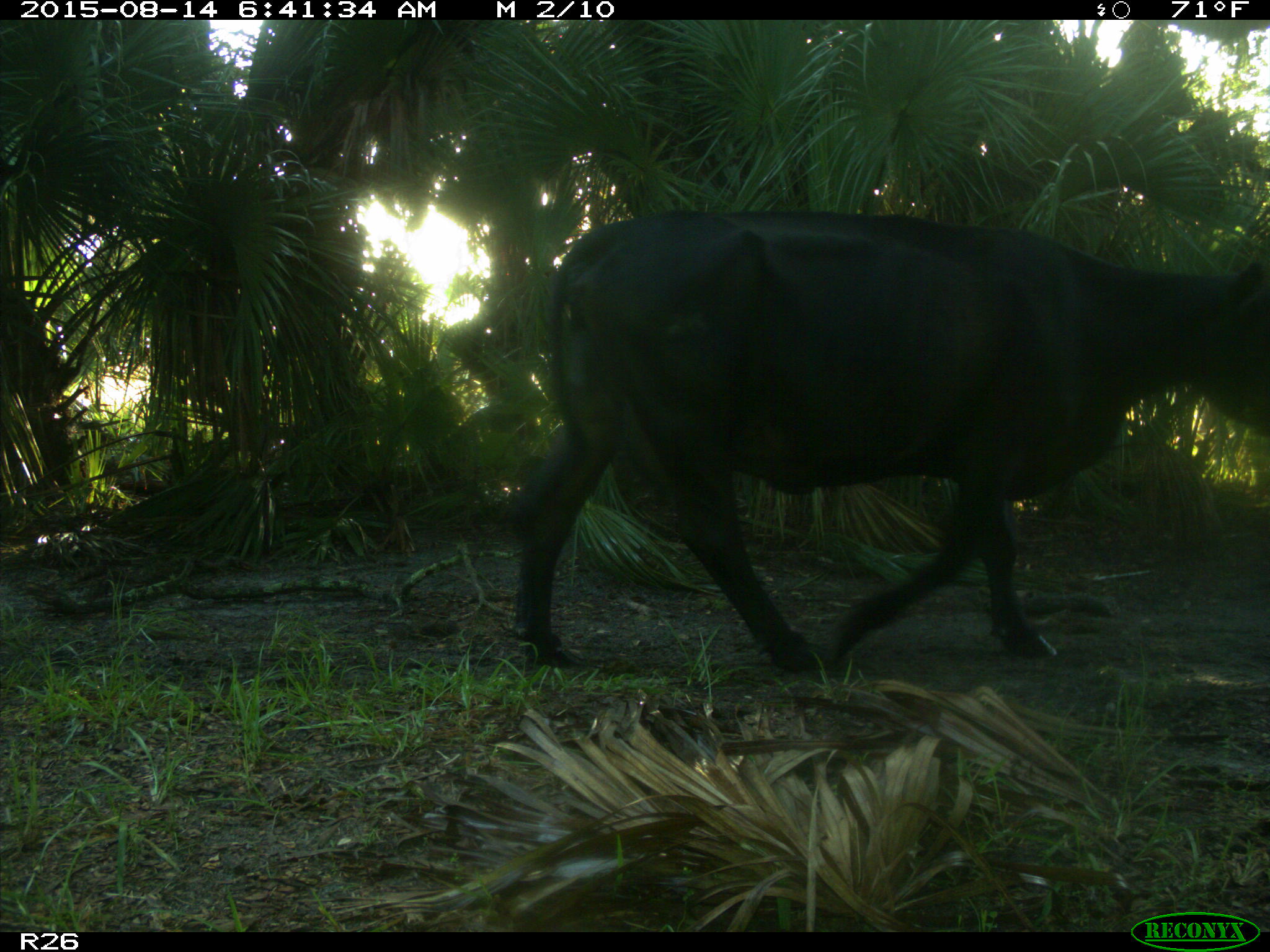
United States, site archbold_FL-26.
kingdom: Animalia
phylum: Chordata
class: Mammalia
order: Artiodactyla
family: Bovidae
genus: Bos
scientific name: Bos taurus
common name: domestic cow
Bos taurus (domestic cow).